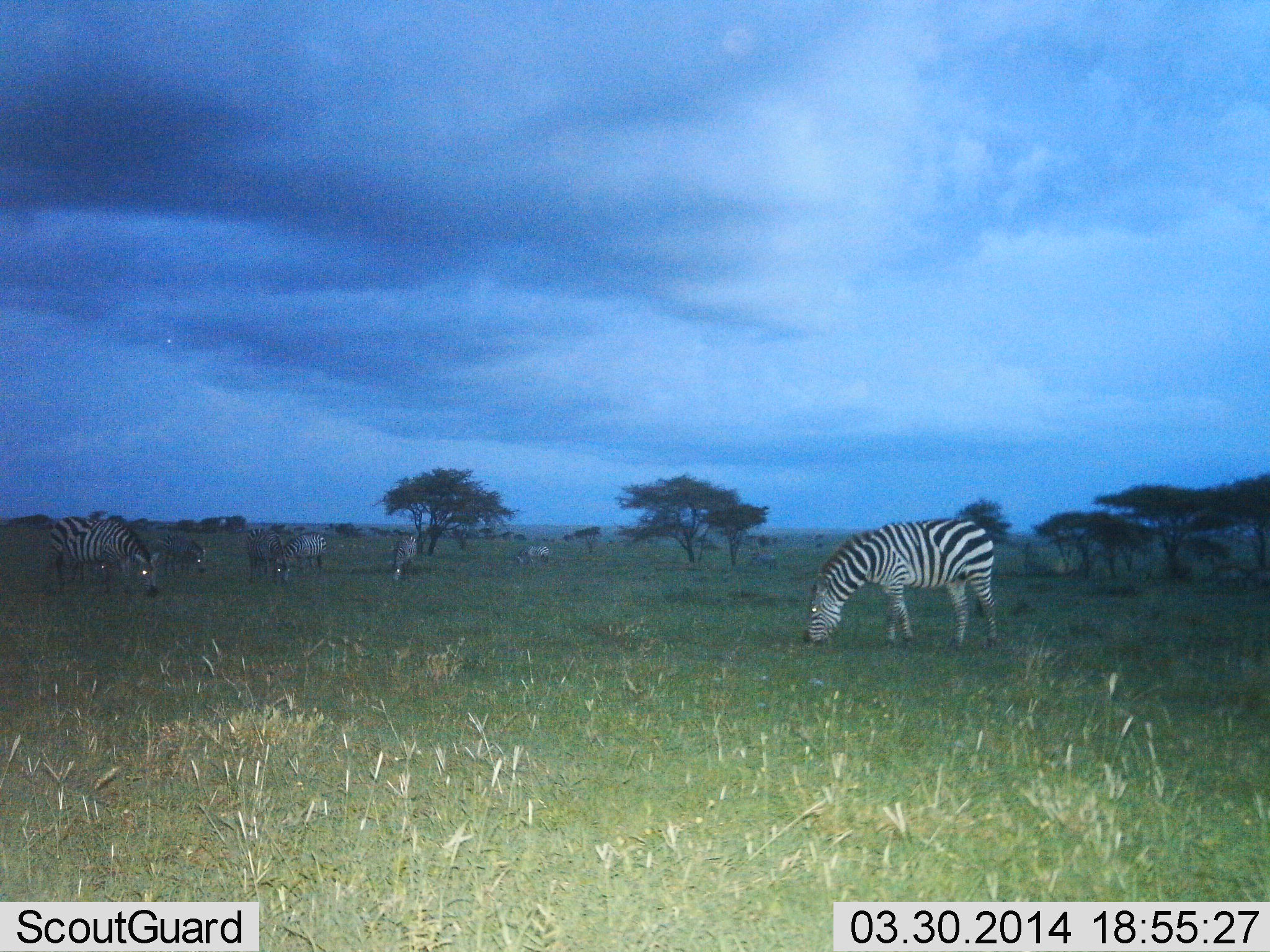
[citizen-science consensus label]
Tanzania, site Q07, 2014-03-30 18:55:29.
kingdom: Animalia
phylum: Chordata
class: Mammalia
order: Perissodactyla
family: Equidae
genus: Equus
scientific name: Equus quagga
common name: plains zebra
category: zebra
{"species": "zebra (plains zebra) (Equus quagga)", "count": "7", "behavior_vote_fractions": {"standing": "30%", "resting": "3%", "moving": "7%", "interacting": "3%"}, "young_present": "0%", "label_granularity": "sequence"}